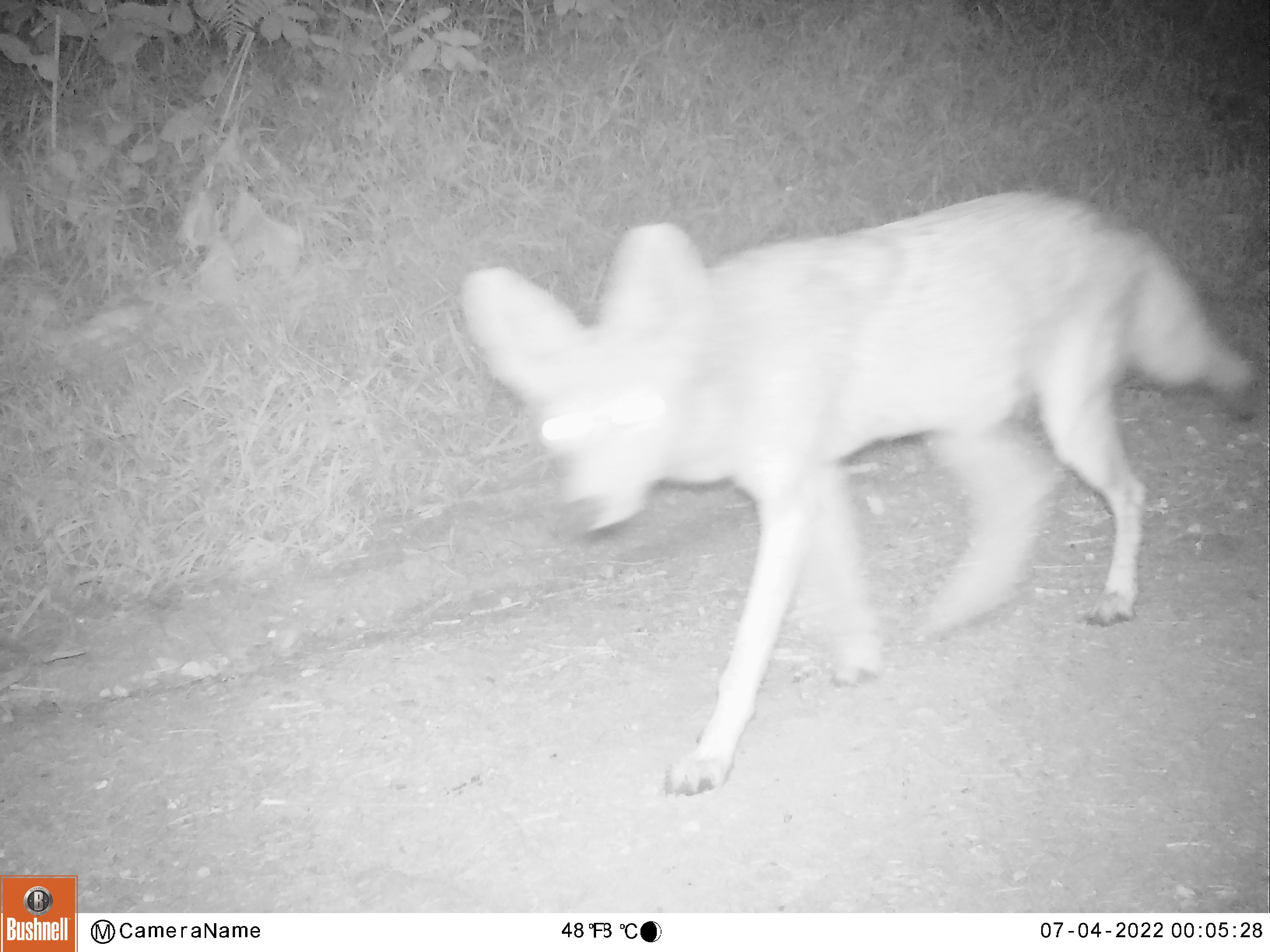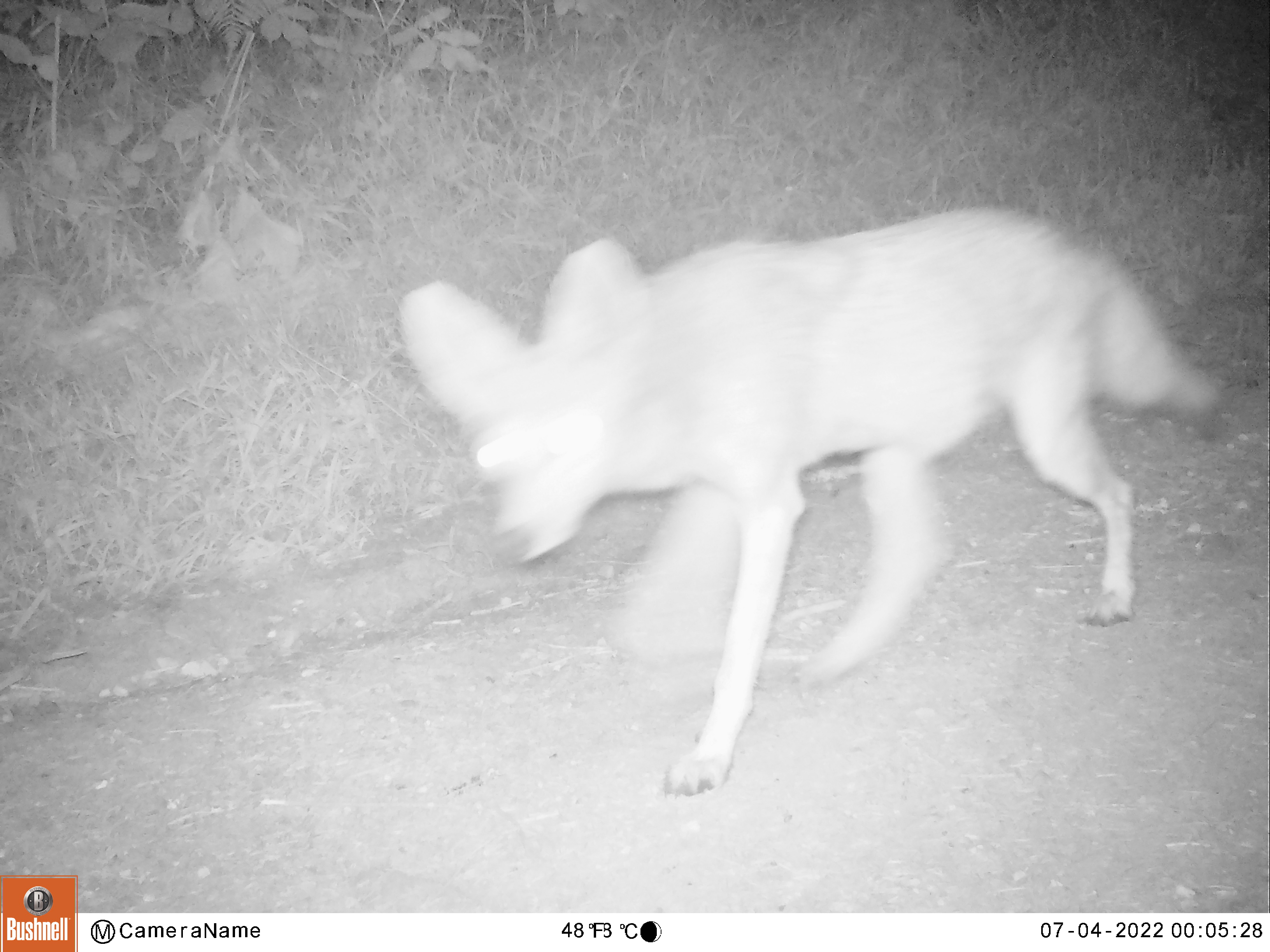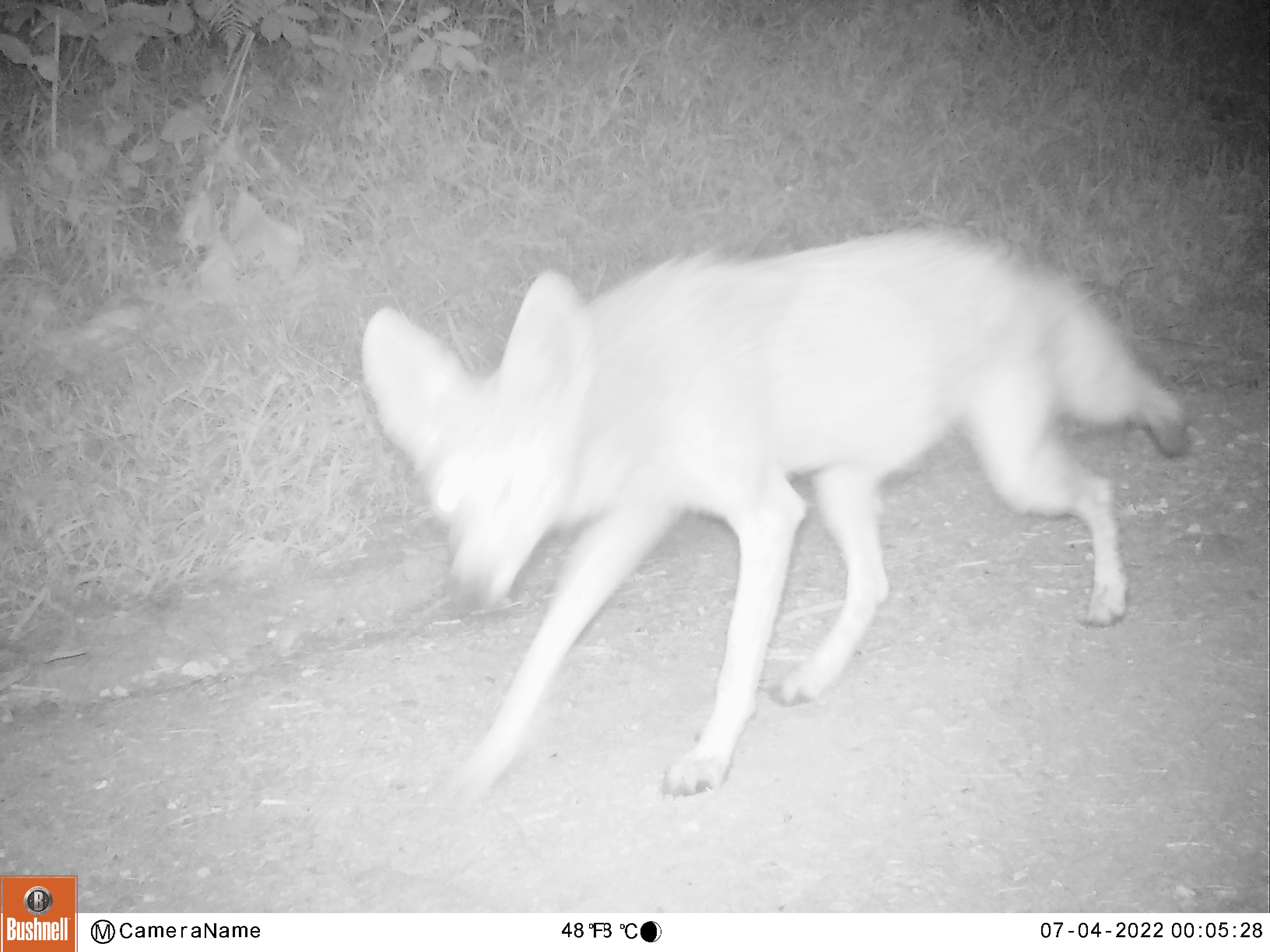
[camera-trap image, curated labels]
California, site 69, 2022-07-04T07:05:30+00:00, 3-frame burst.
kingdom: Animalia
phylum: Chordata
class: Mammalia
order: Carnivora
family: Canidae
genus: Canis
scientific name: Canis latrans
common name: coyote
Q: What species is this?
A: Coyote (Canis latrans).